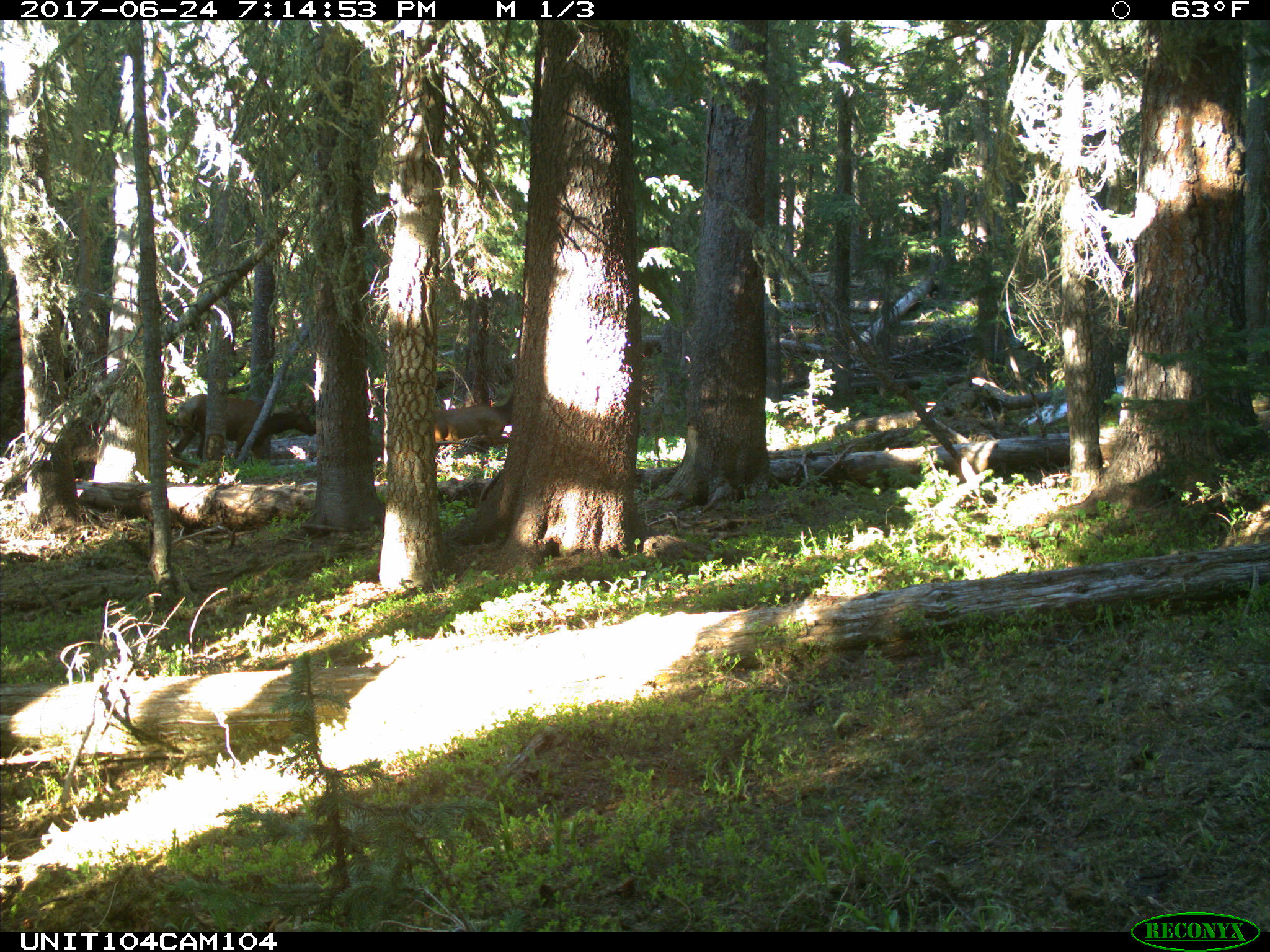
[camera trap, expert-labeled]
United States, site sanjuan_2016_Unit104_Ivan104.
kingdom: Animalia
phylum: Chordata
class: Mammalia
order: Artiodactyla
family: Cervidae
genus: Cervus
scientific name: Cervus elaphus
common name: red deer